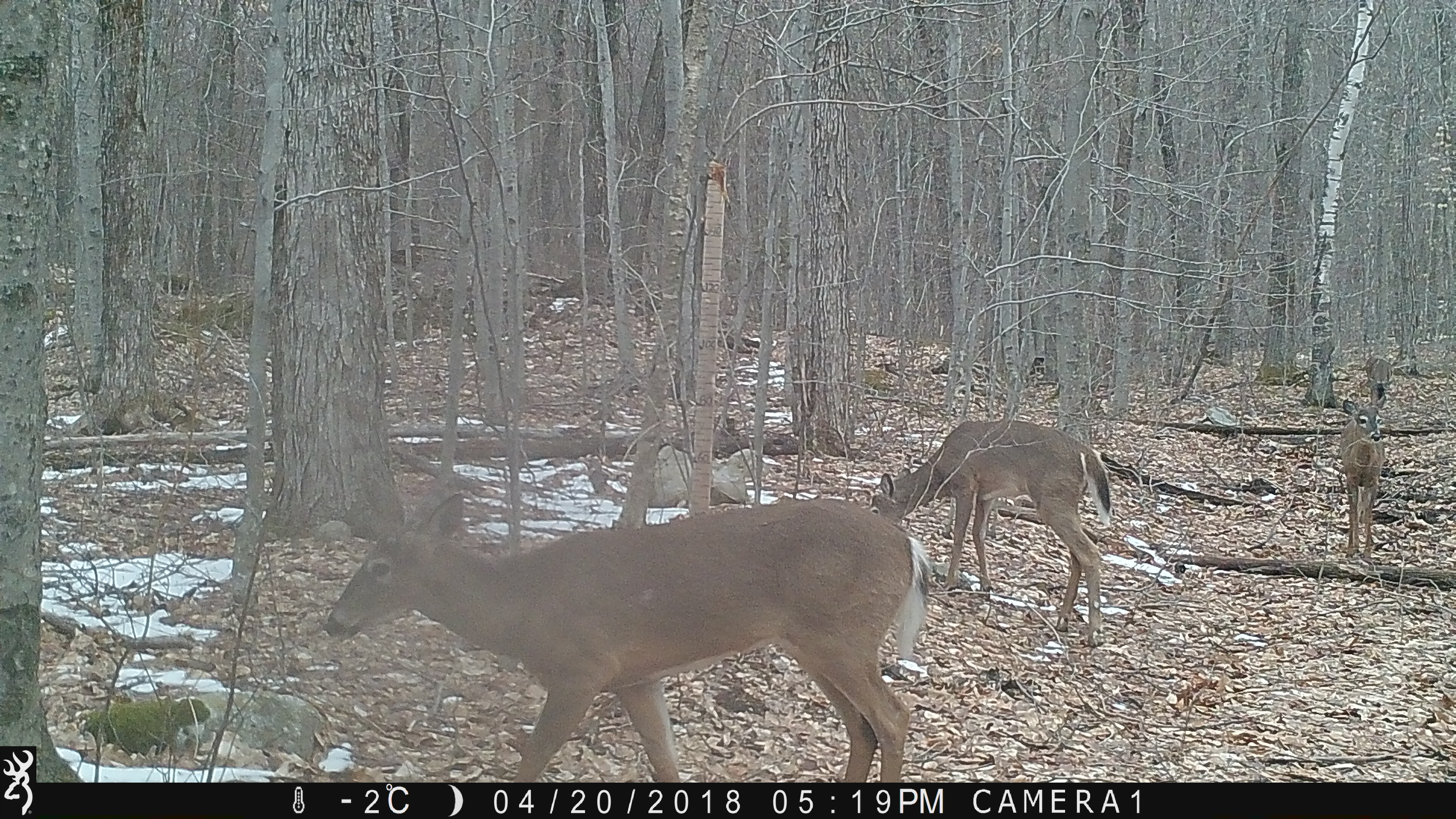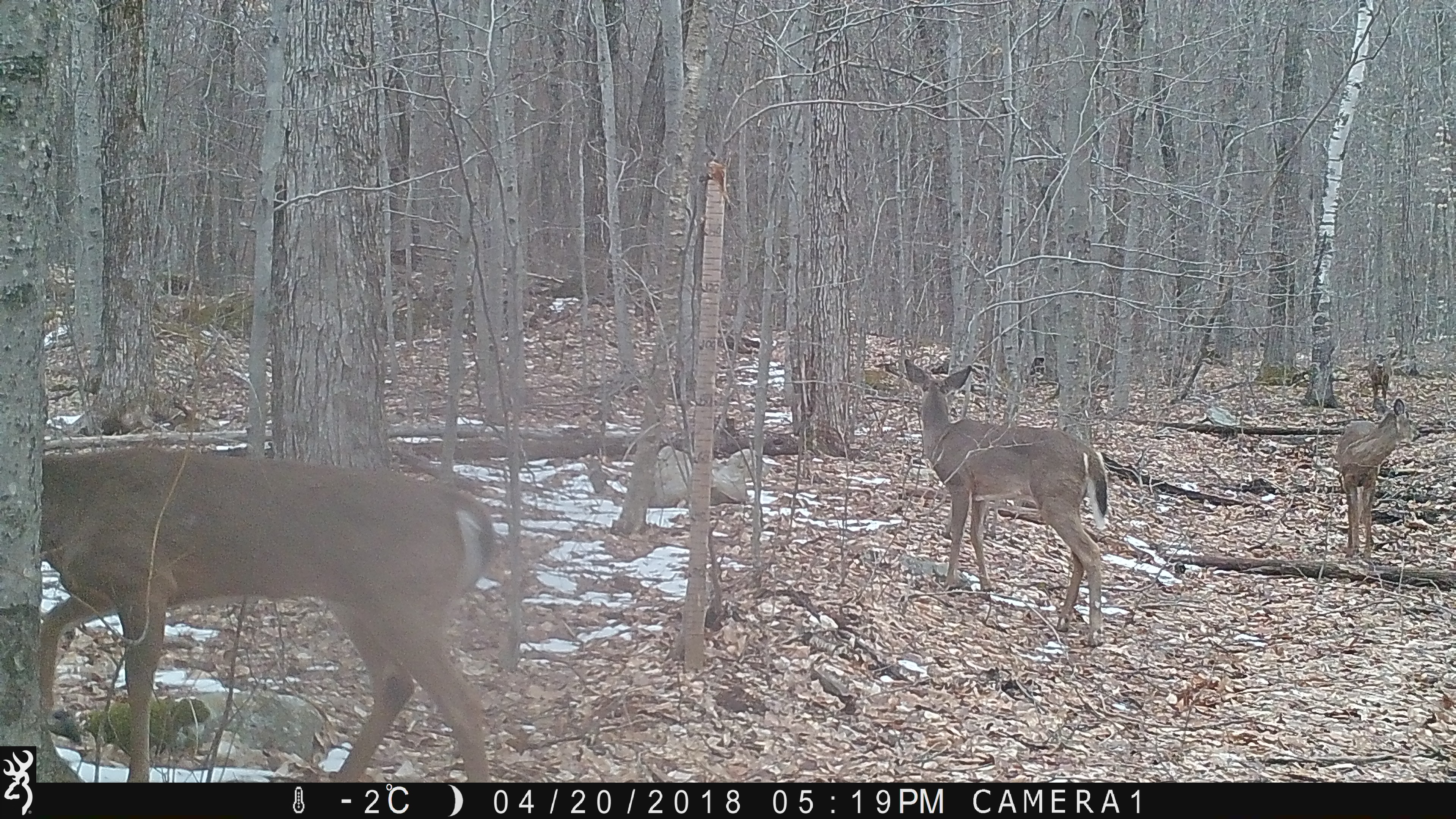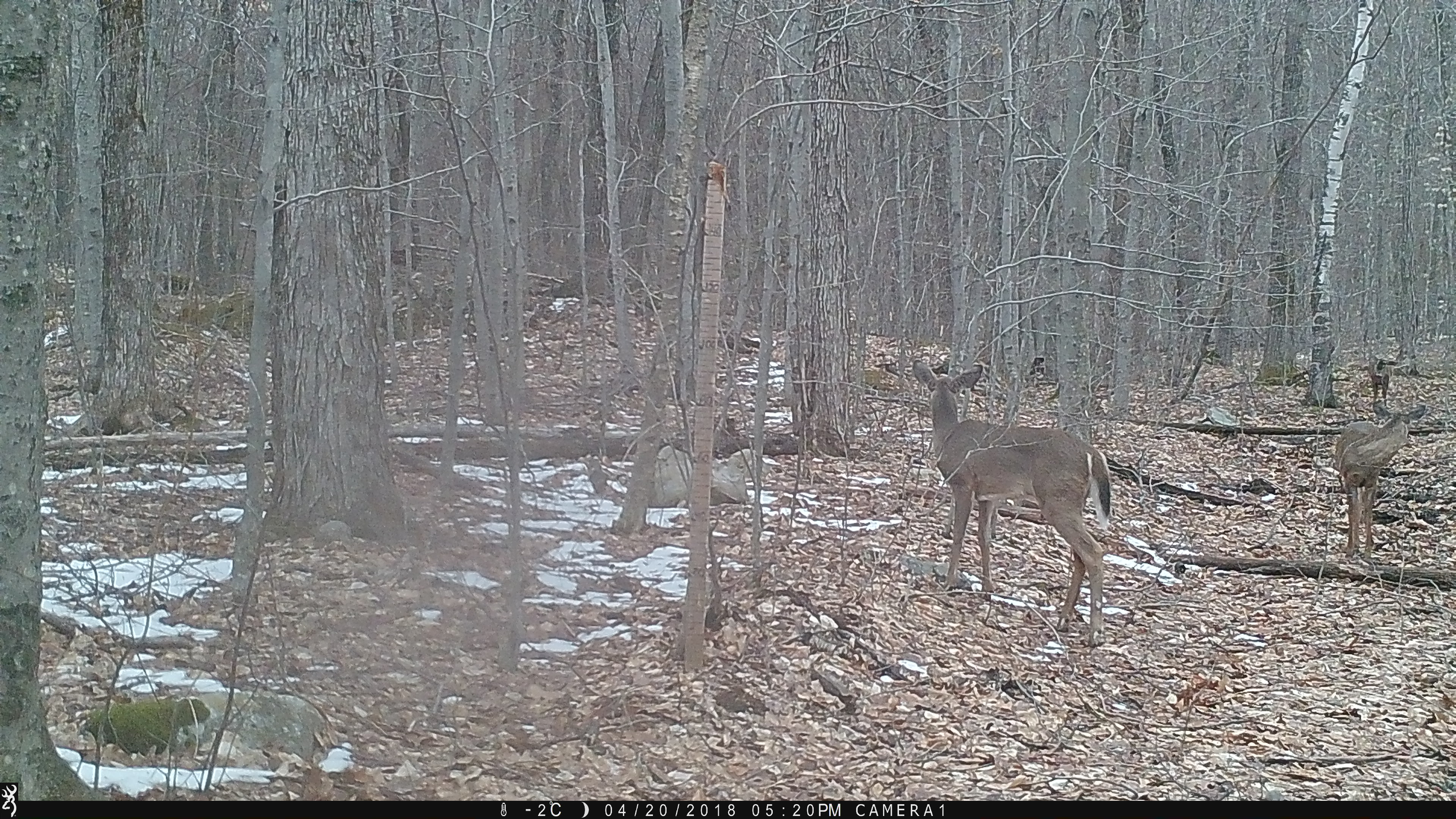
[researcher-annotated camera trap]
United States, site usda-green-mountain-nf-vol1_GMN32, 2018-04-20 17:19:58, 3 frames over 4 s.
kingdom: Animalia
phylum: Chordata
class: Mammalia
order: Artiodactyla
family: Cervidae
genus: Odocoileus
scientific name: Odocoileus virginianus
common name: white-tailed deer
White-tailed deer (Odocoileus virginianus).